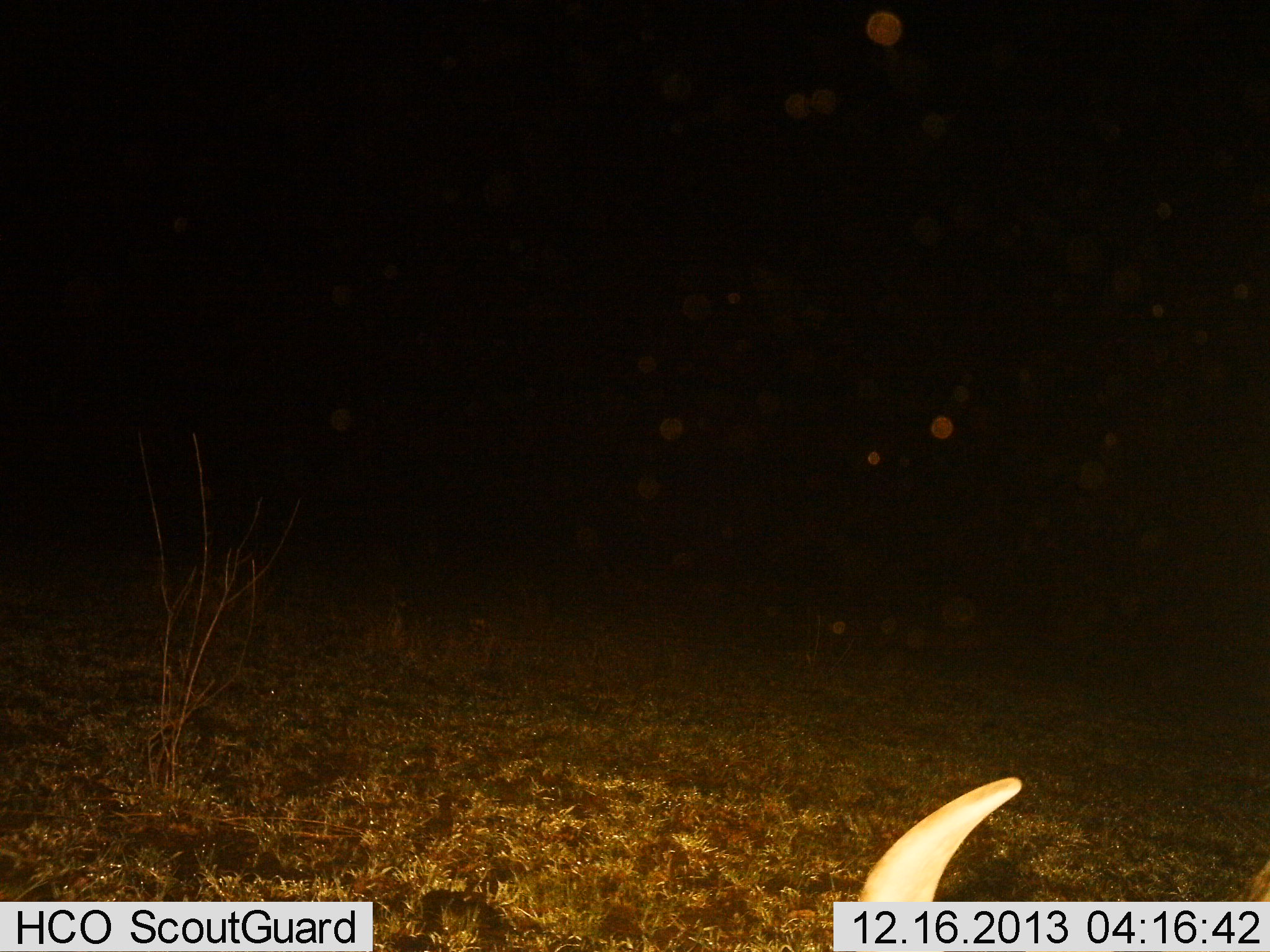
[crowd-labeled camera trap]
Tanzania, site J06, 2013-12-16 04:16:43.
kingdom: Animalia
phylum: Chordata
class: Mammalia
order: Artiodactyla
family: Bovidae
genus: Connochaetes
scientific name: Connochaetes taurinus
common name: blue wildebeest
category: wildebeest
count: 1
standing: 20%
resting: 80%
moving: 0%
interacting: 0%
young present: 0%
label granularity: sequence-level